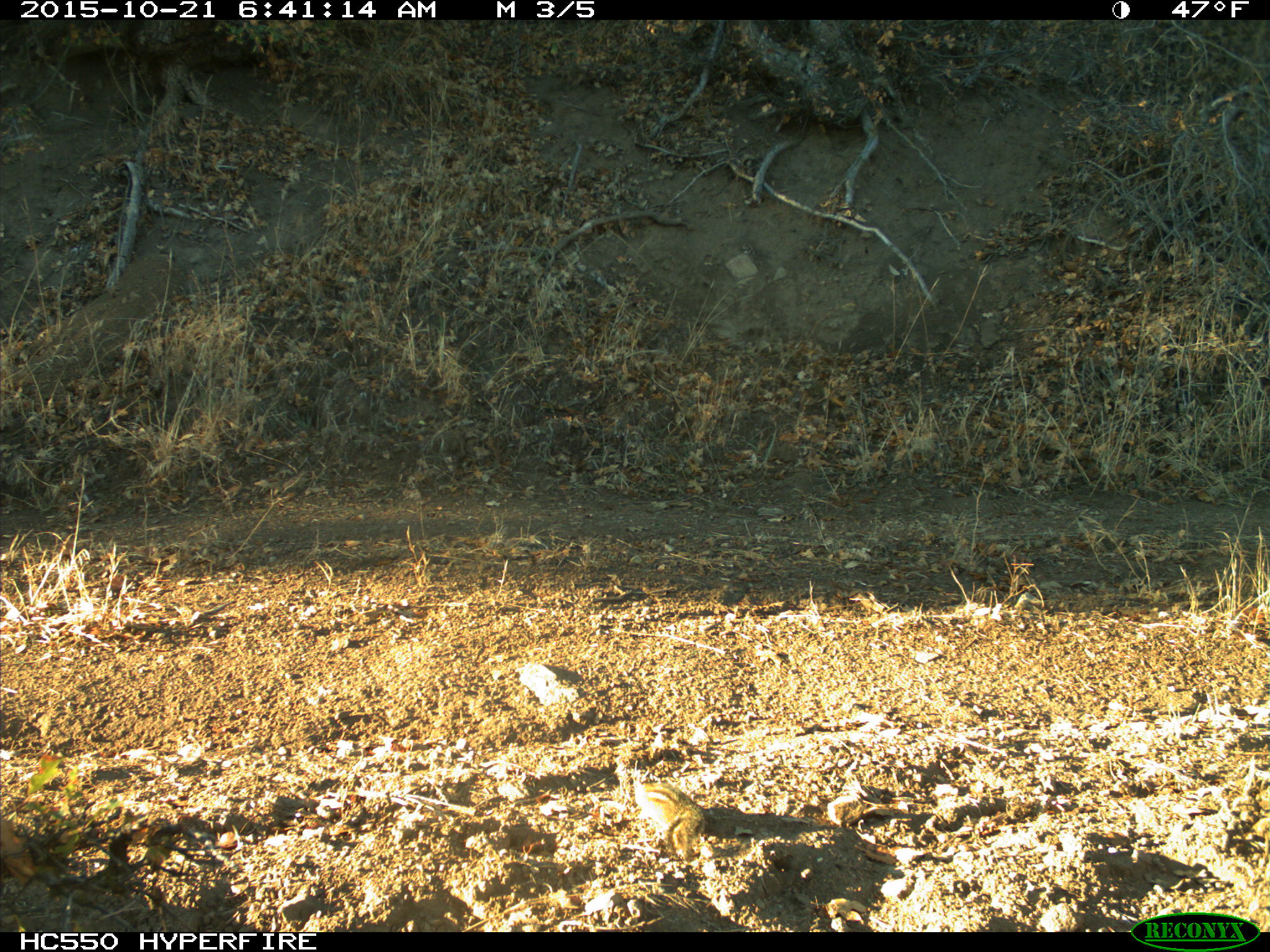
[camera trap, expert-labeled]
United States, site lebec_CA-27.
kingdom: Animalia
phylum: Chordata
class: Mammalia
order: Rodentia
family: Sciuridae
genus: Tamias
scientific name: Tamias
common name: chipmunk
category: unidentified chipmunk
Unidentified chipmunk (chipmunk) (Tamias).